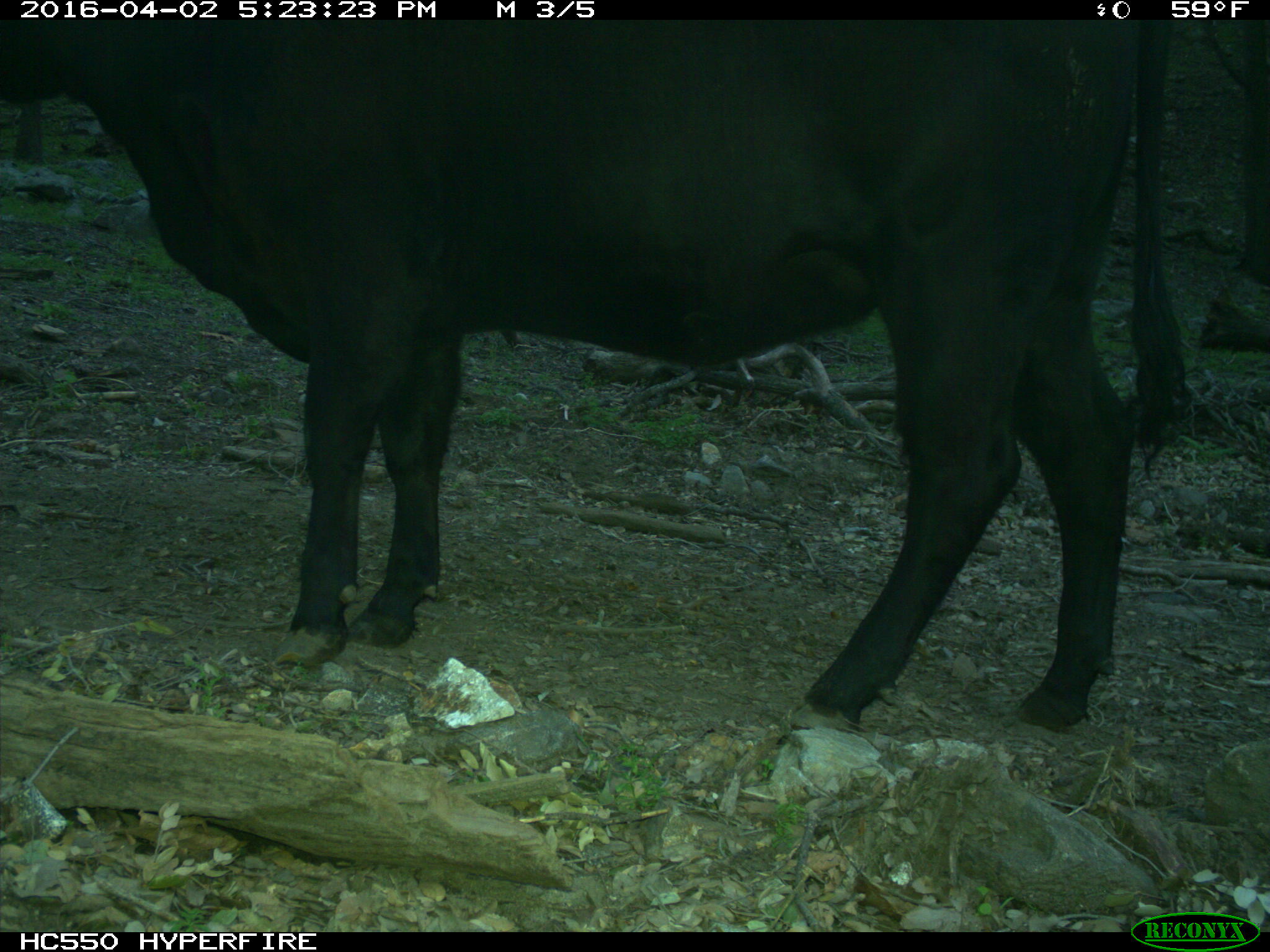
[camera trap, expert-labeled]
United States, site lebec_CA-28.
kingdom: Animalia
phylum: Chordata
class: Mammalia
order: Artiodactyla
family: Bovidae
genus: Bos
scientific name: Bos taurus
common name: domestic cow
Bos taurus (domestic cow).